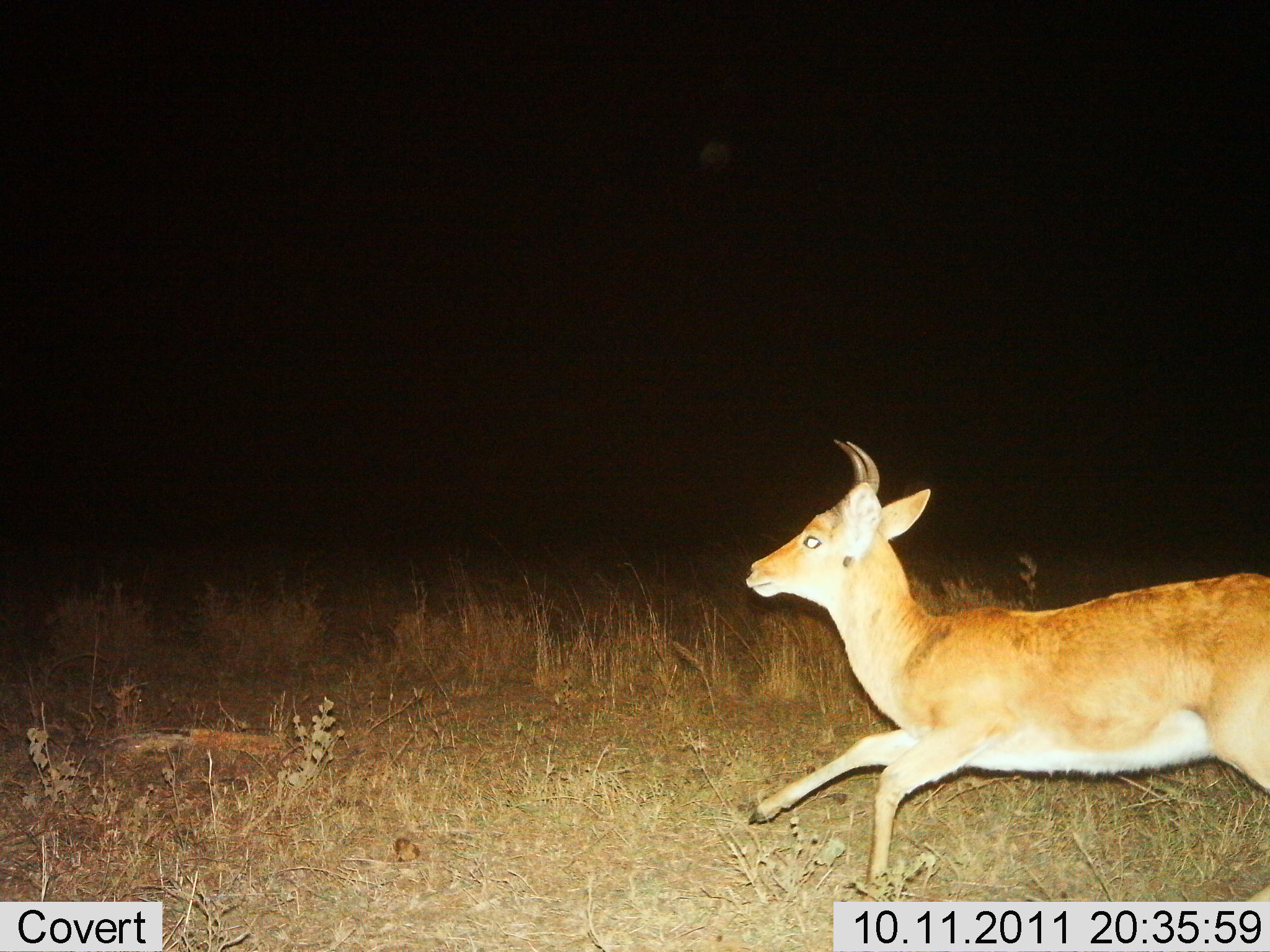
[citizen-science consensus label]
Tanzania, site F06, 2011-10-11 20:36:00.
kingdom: Animalia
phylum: Chordata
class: Mammalia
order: Artiodactyla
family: Bovidae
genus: Redunca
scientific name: Redunca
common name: reedbuck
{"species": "reedbuck (Redunca)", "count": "1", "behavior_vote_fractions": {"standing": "0%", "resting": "0%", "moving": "100%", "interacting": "0%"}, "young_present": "0%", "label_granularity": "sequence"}